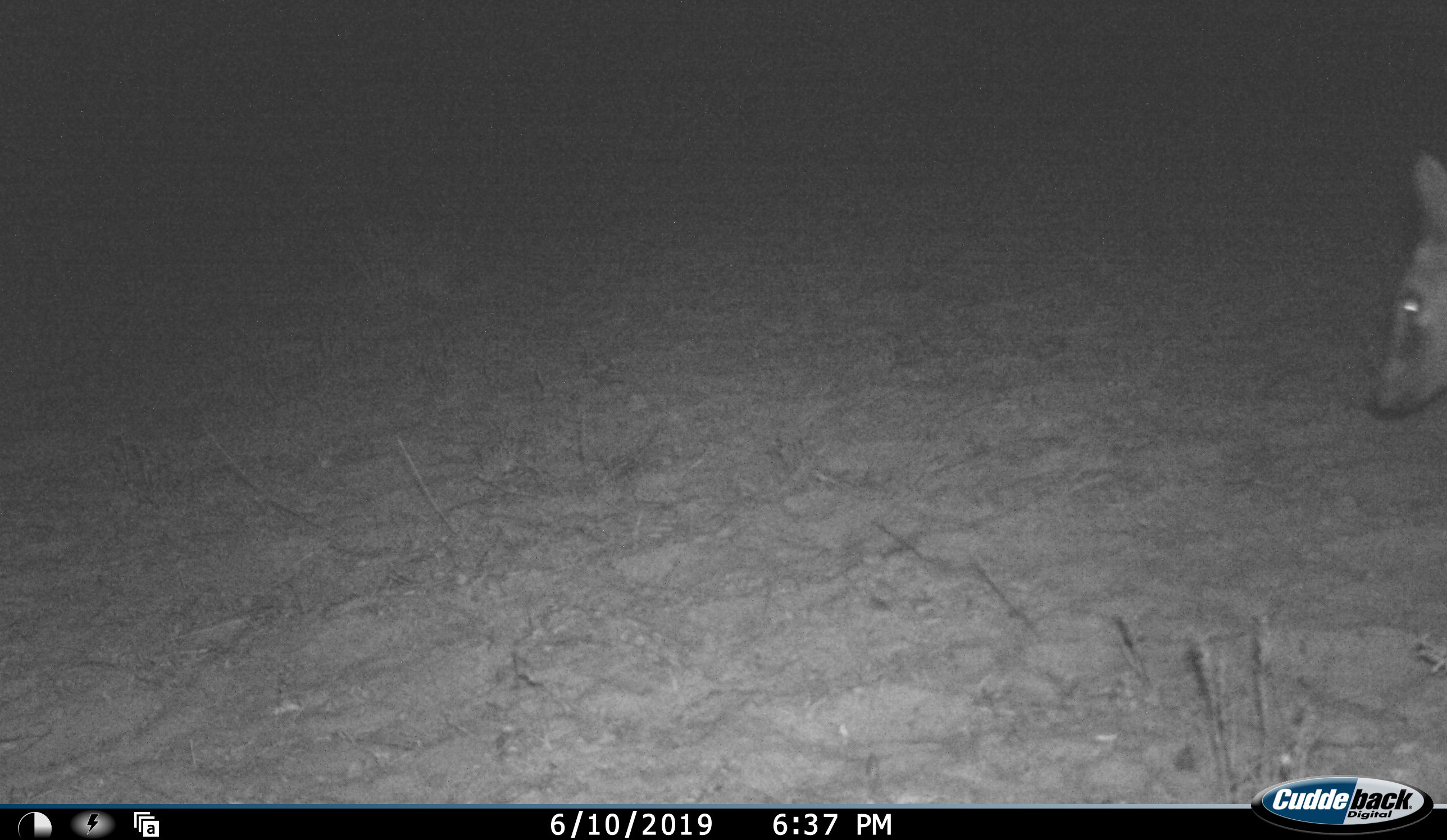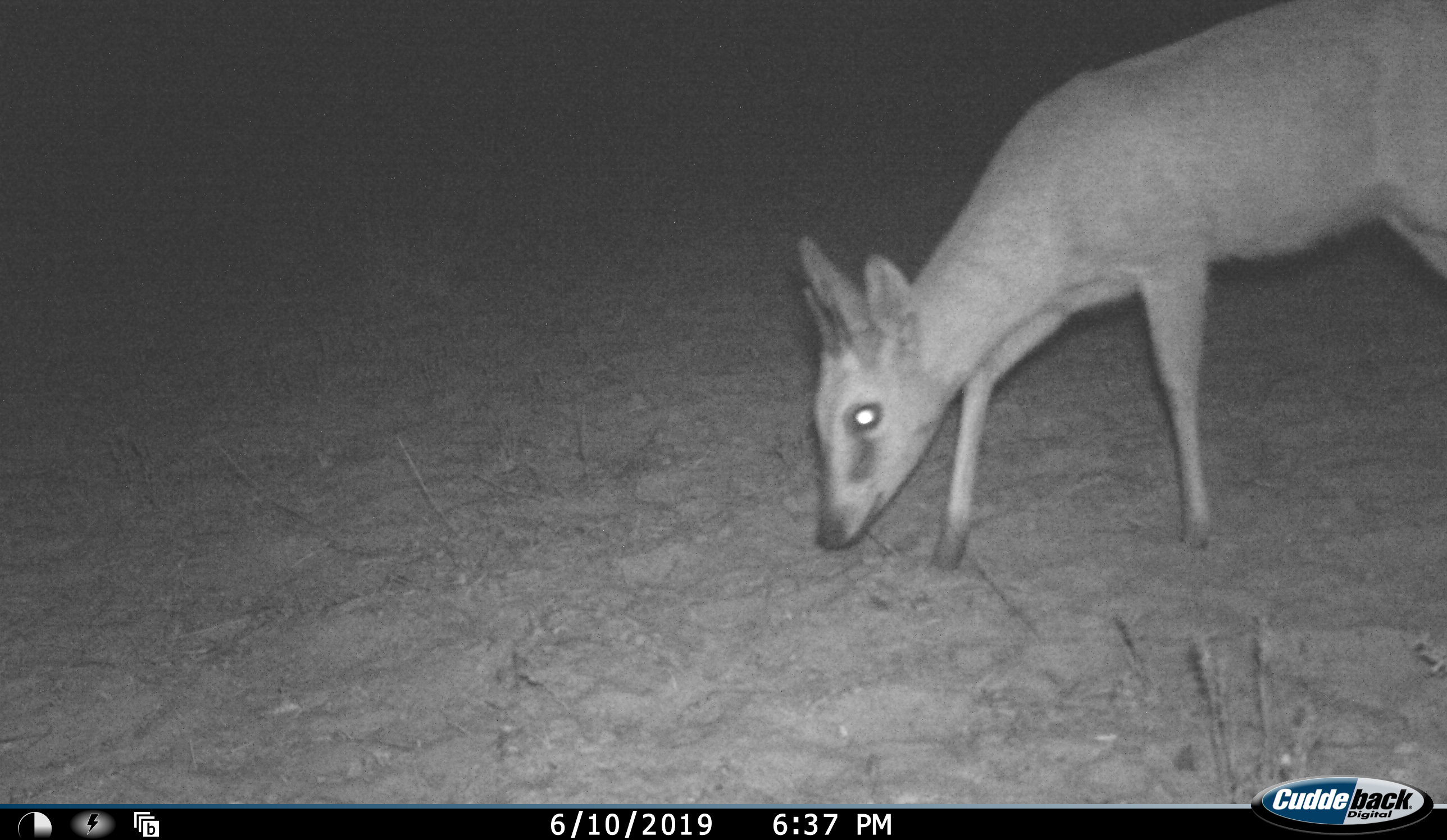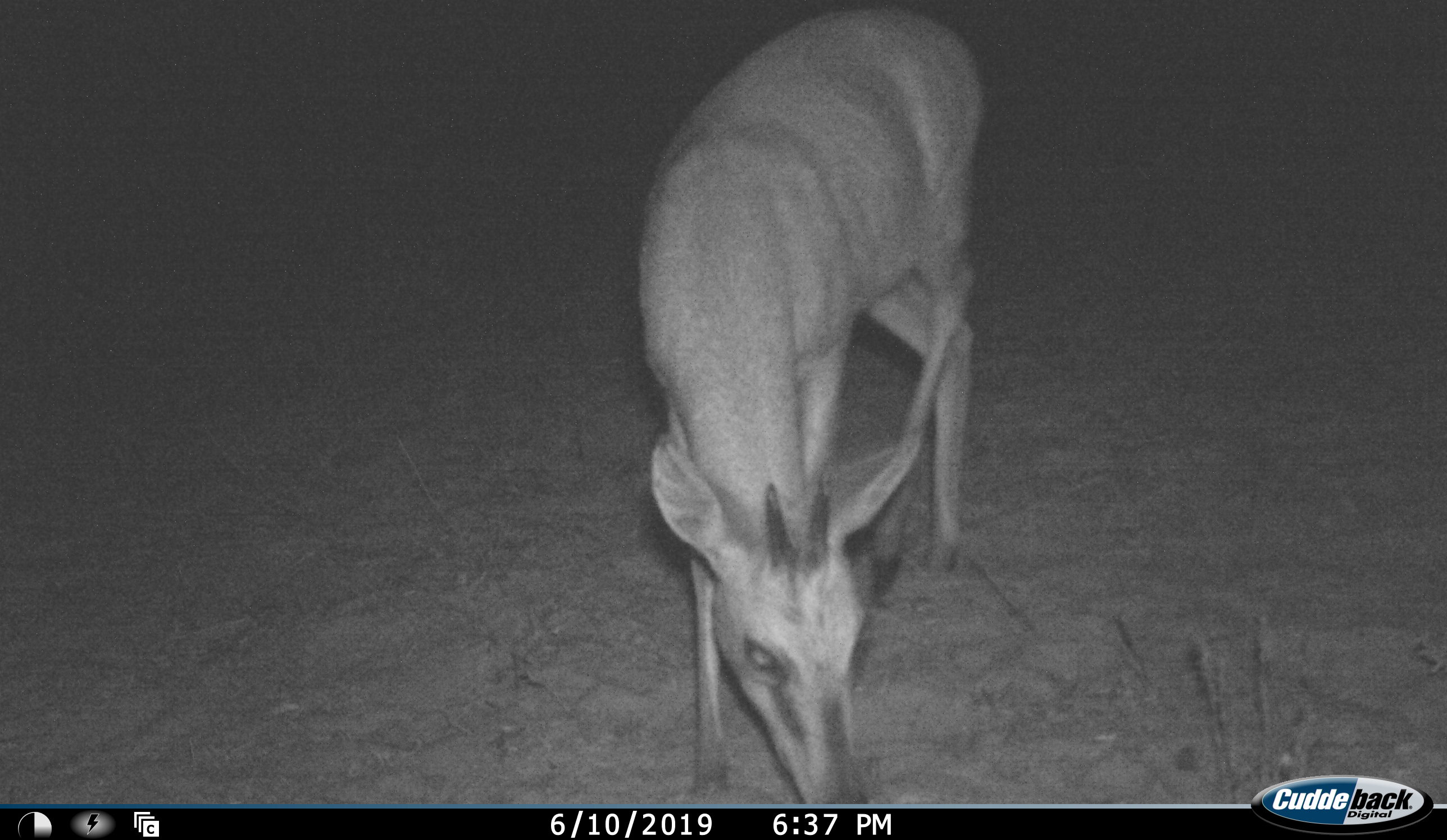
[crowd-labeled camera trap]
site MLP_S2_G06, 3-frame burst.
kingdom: Animalia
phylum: Chordata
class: Mammalia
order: Artiodactyla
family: Bovidae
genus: Sylvicapra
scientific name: Sylvicapra grimmia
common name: common duiker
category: duikercommongrey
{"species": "duikercommongrey (common duiker) (Sylvicapra grimmia)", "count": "1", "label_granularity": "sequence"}